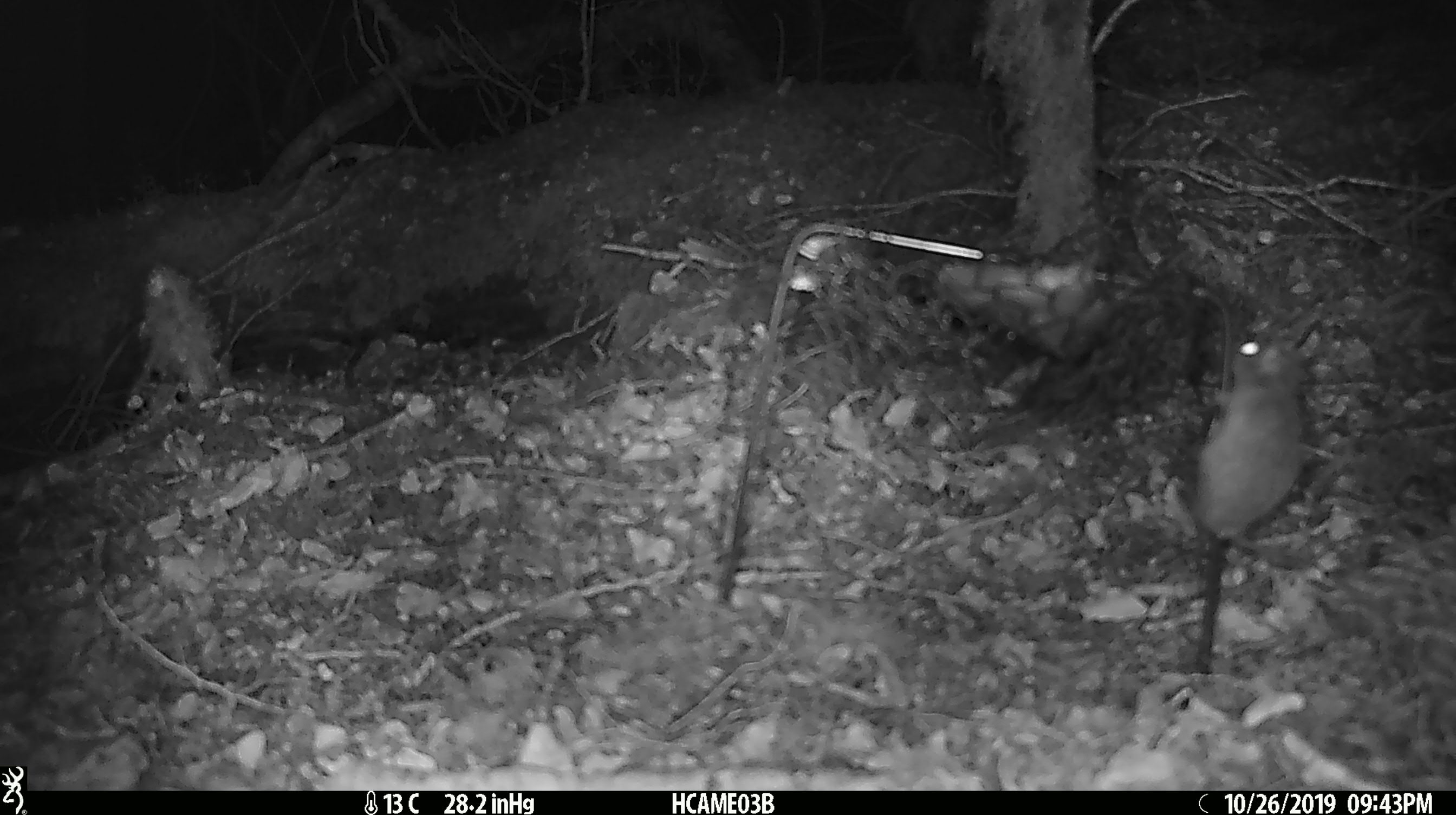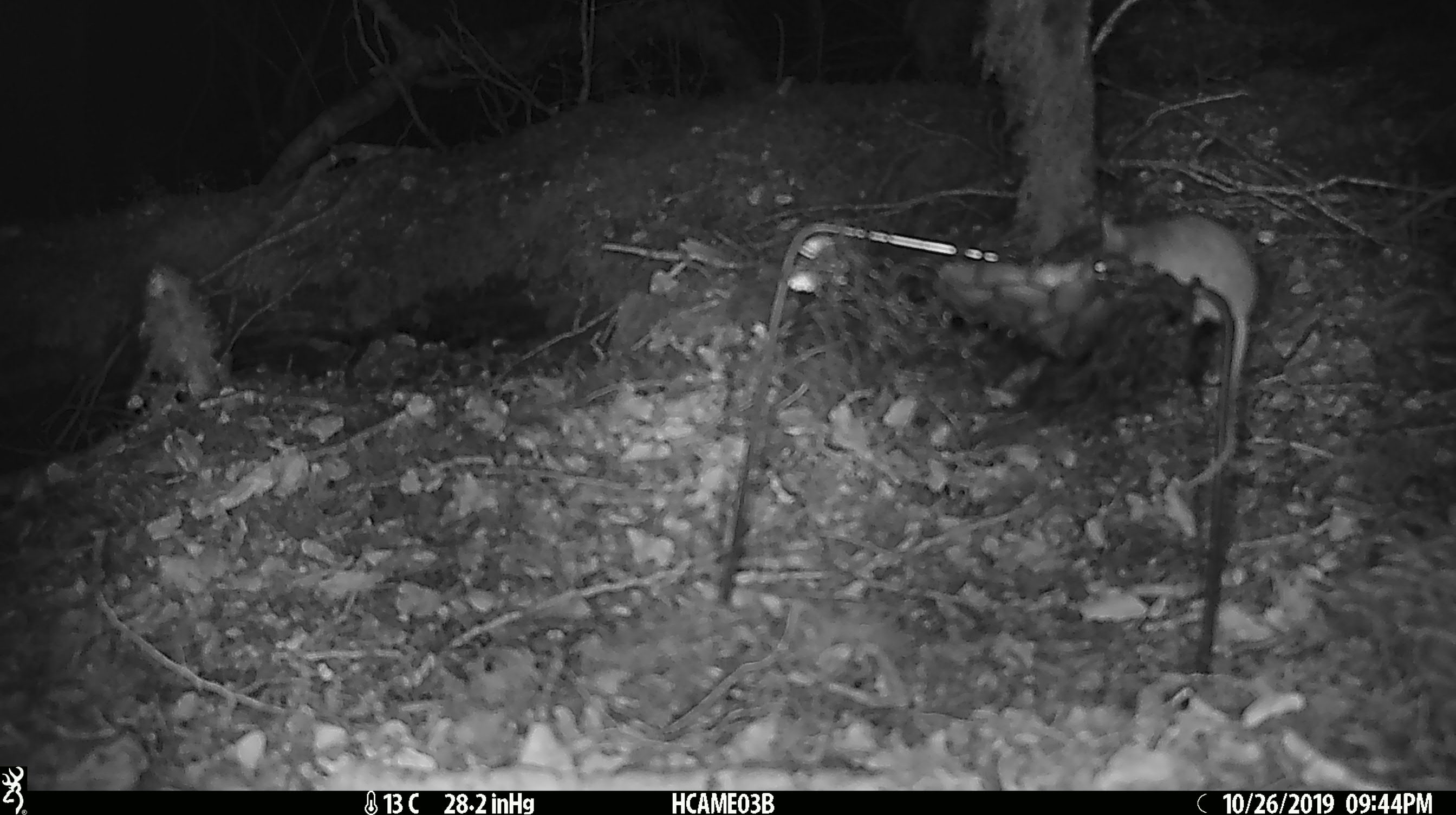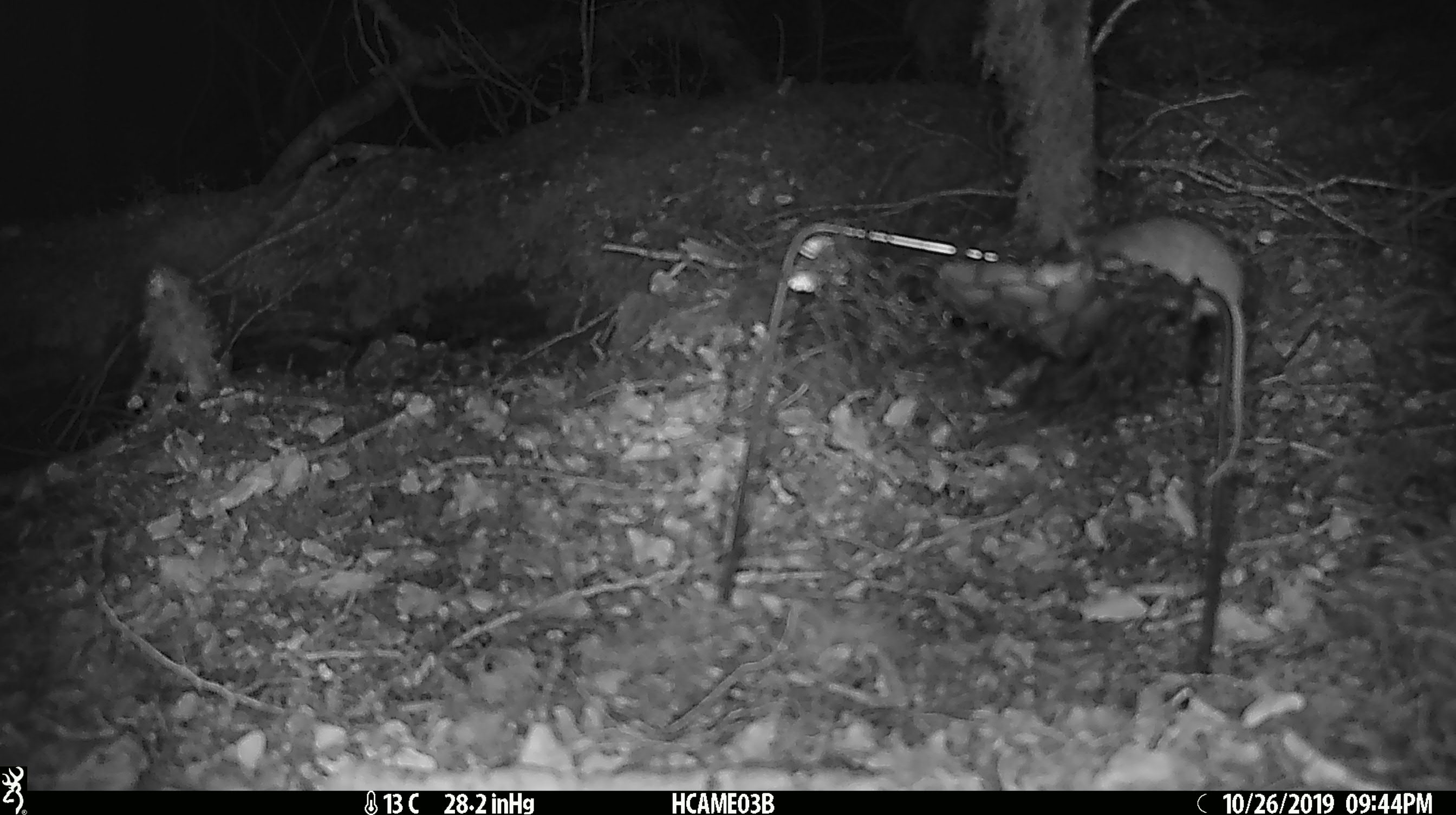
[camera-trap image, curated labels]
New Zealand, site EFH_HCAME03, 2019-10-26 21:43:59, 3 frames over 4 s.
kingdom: Animalia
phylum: Chordata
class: Mammalia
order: Rodentia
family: Muridae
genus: Mus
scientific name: Mus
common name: mouse